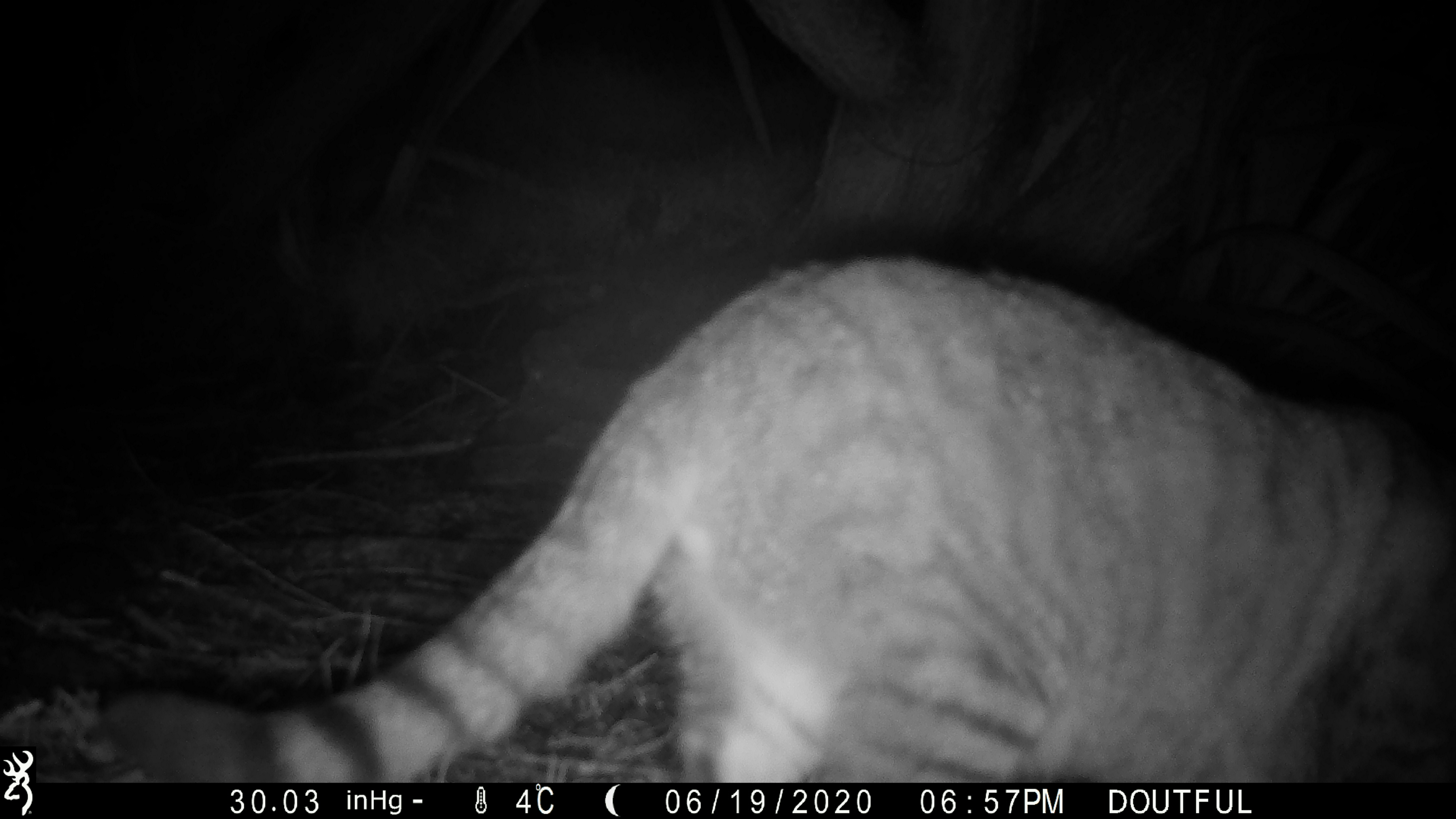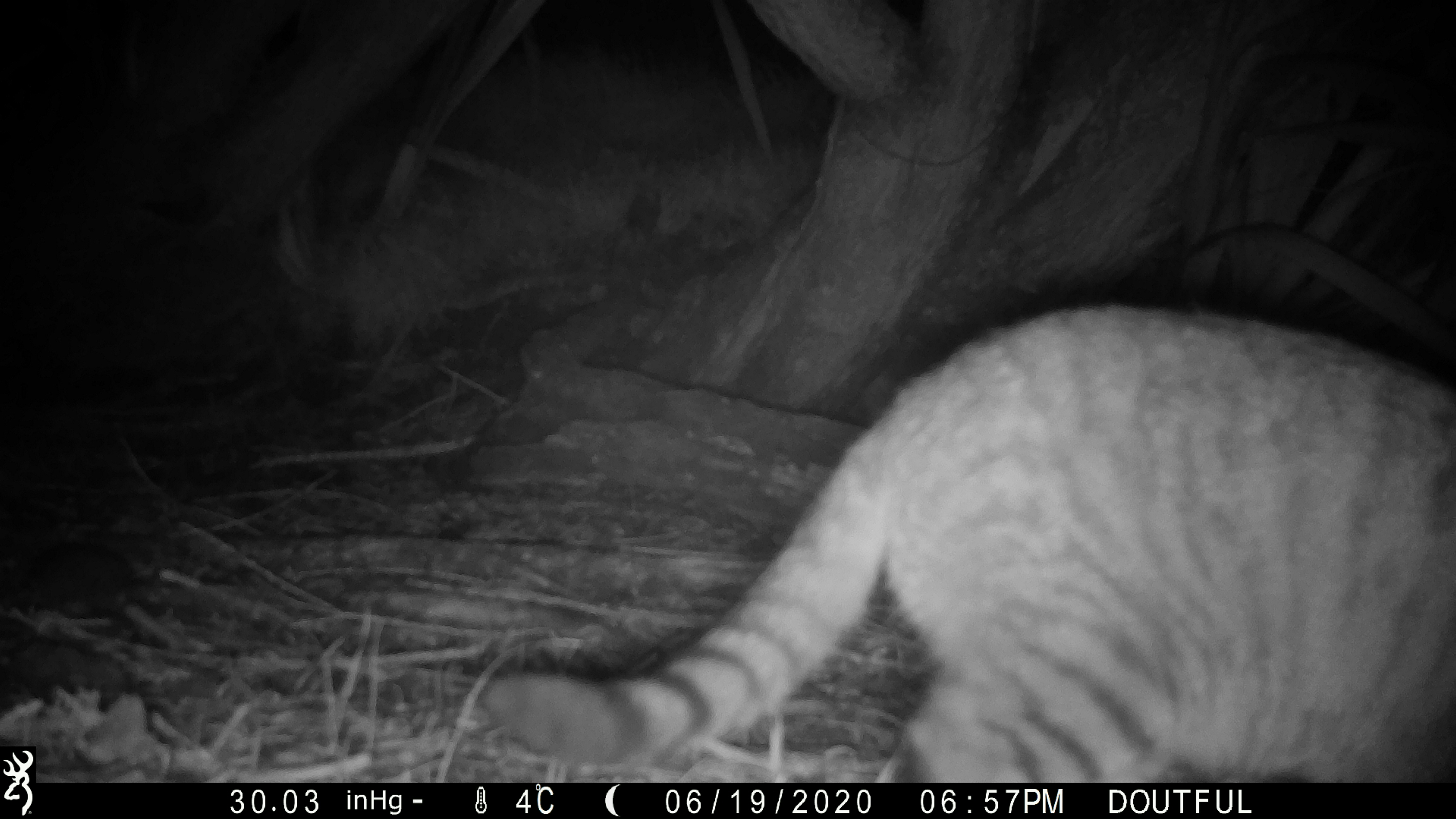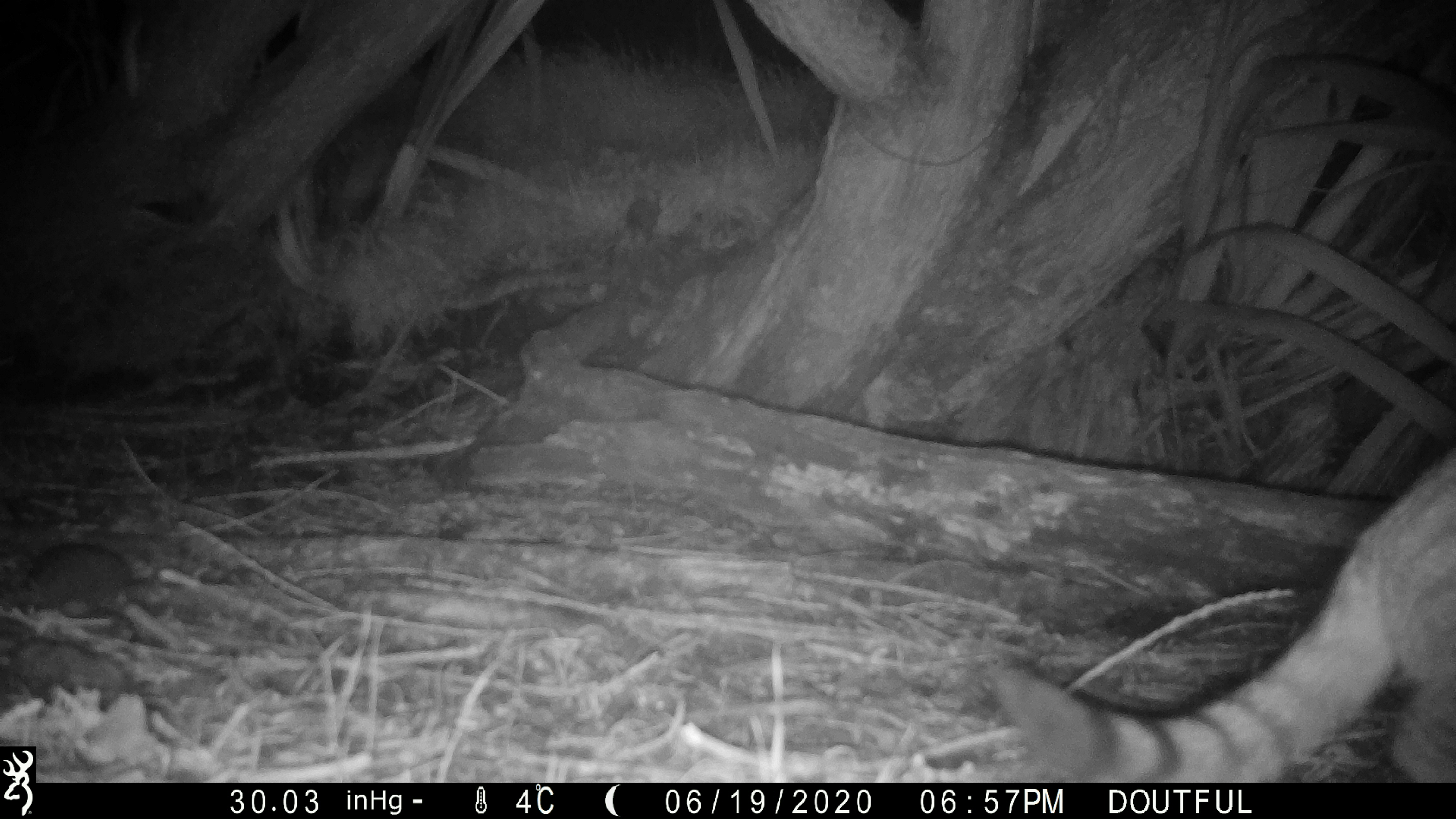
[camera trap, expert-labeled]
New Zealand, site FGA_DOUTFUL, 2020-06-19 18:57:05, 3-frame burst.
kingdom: Animalia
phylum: Chordata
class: Mammalia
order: Carnivora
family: Felidae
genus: Felis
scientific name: Felis catus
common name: domestic cat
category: cat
Cat (domestic cat) (Felis catus).